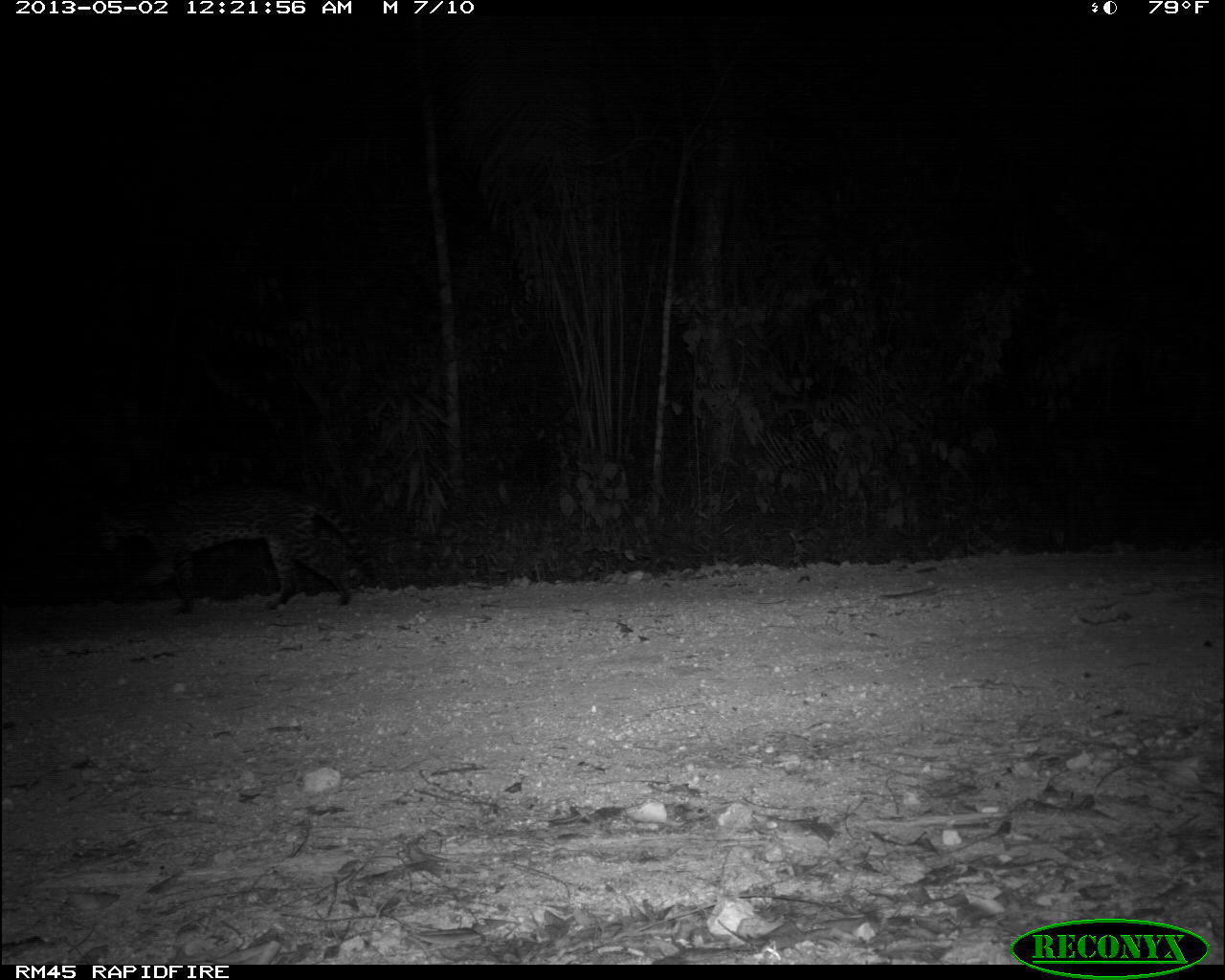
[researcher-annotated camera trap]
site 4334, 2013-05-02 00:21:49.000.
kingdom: Animalia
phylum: Chordata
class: Mammalia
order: Carnivora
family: Felidae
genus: Leopardus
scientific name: Leopardus pardalis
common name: ocelot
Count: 1.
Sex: female.